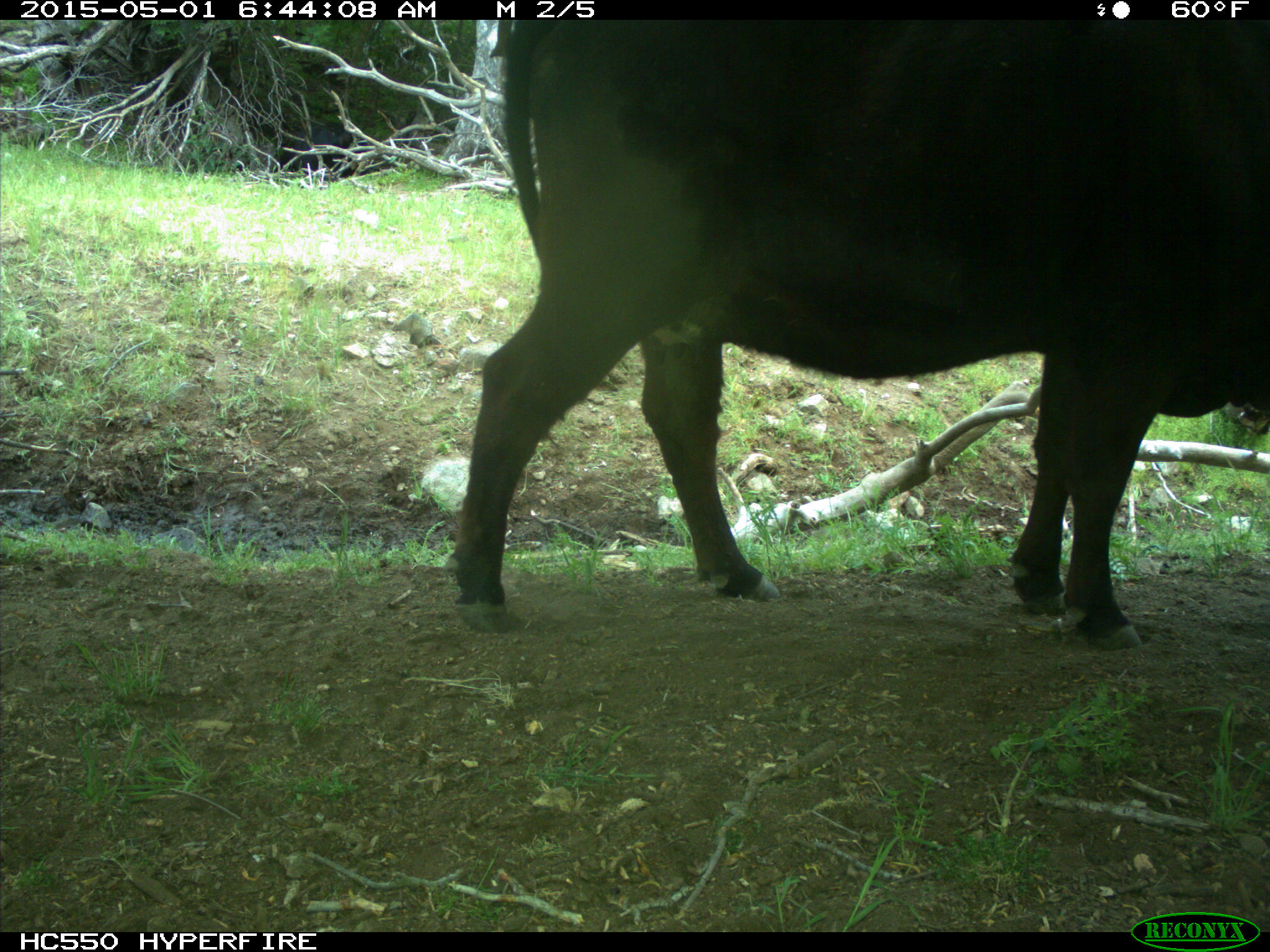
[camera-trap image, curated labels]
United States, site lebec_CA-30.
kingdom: Animalia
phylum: Chordata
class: Mammalia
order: Artiodactyla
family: Bovidae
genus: Bos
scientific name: Bos taurus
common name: domestic cow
Bos taurus (domestic cow).